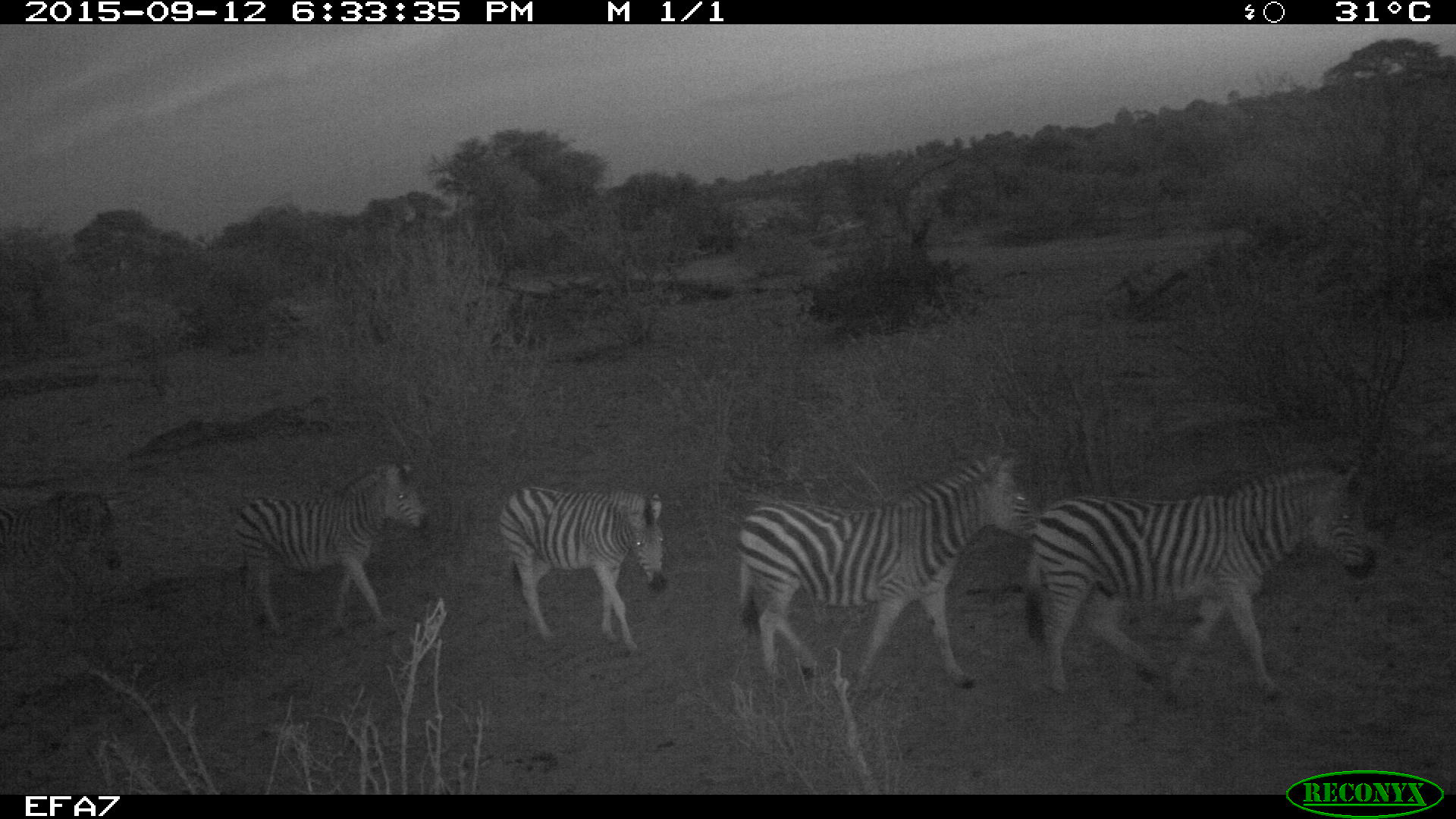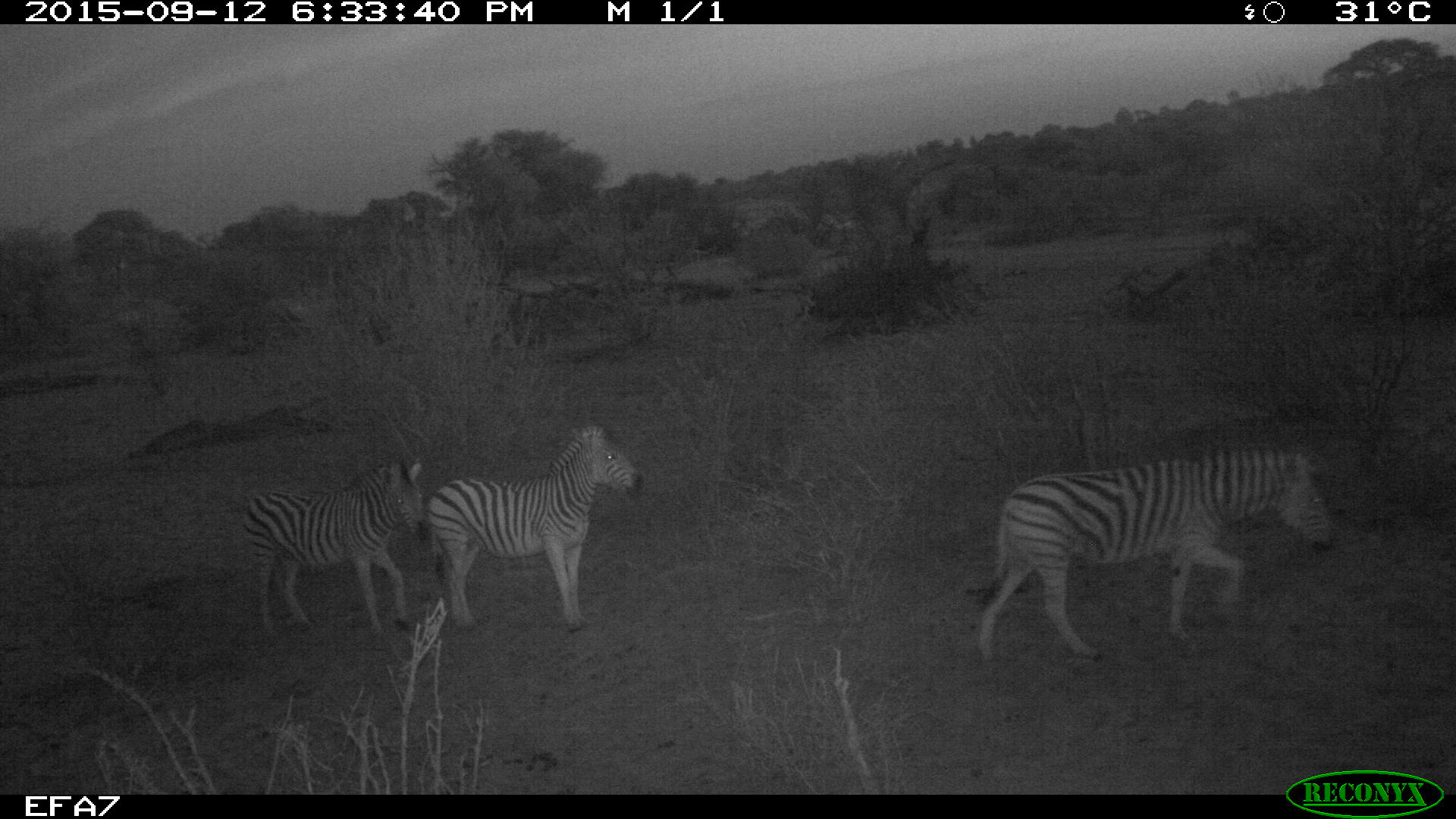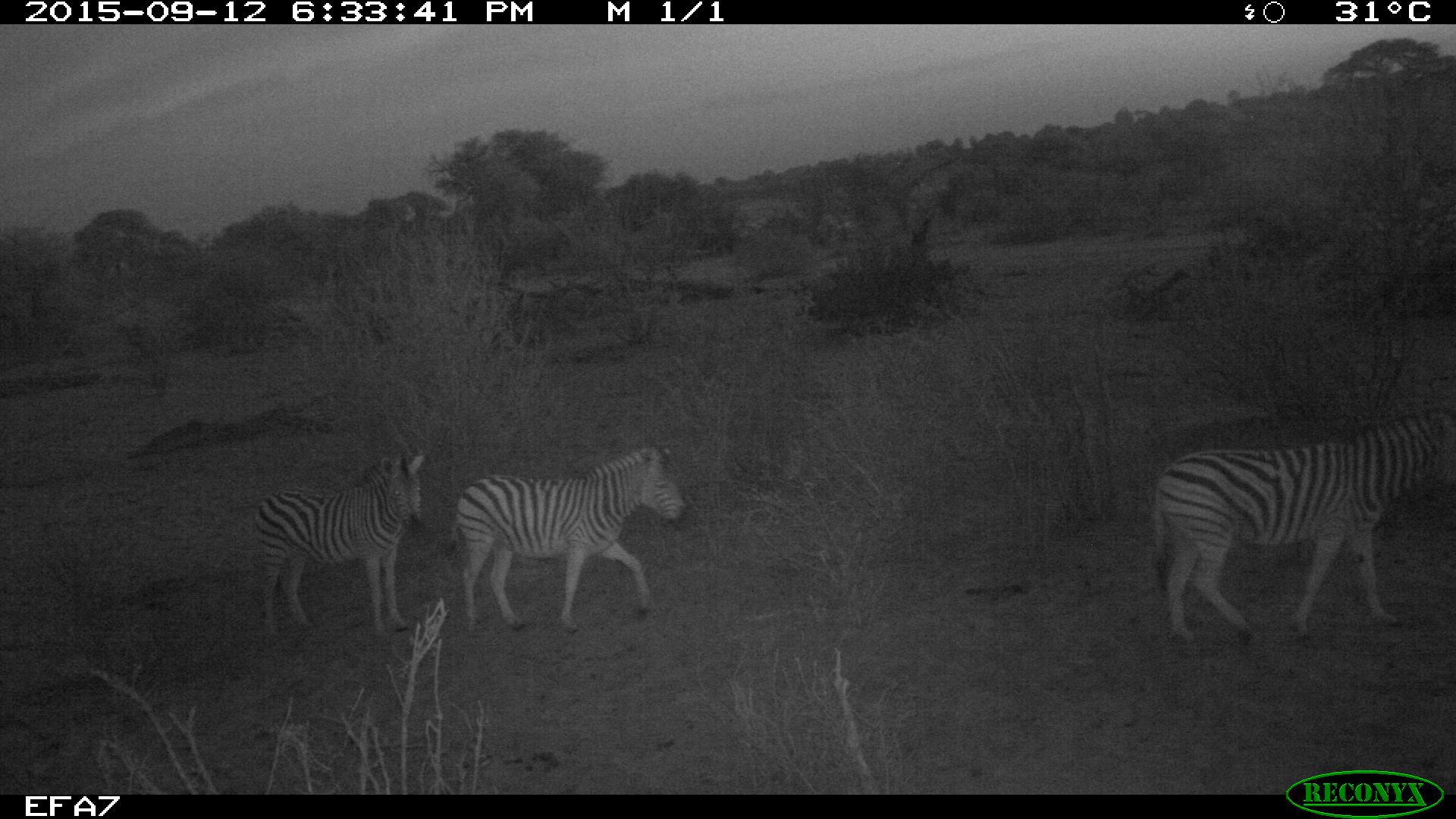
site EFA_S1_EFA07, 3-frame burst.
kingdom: Animalia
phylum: Chordata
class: Mammalia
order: Perissodactyla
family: Equidae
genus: Equus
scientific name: Equus quagga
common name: plains zebra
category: zebraplains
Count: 4.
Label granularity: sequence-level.